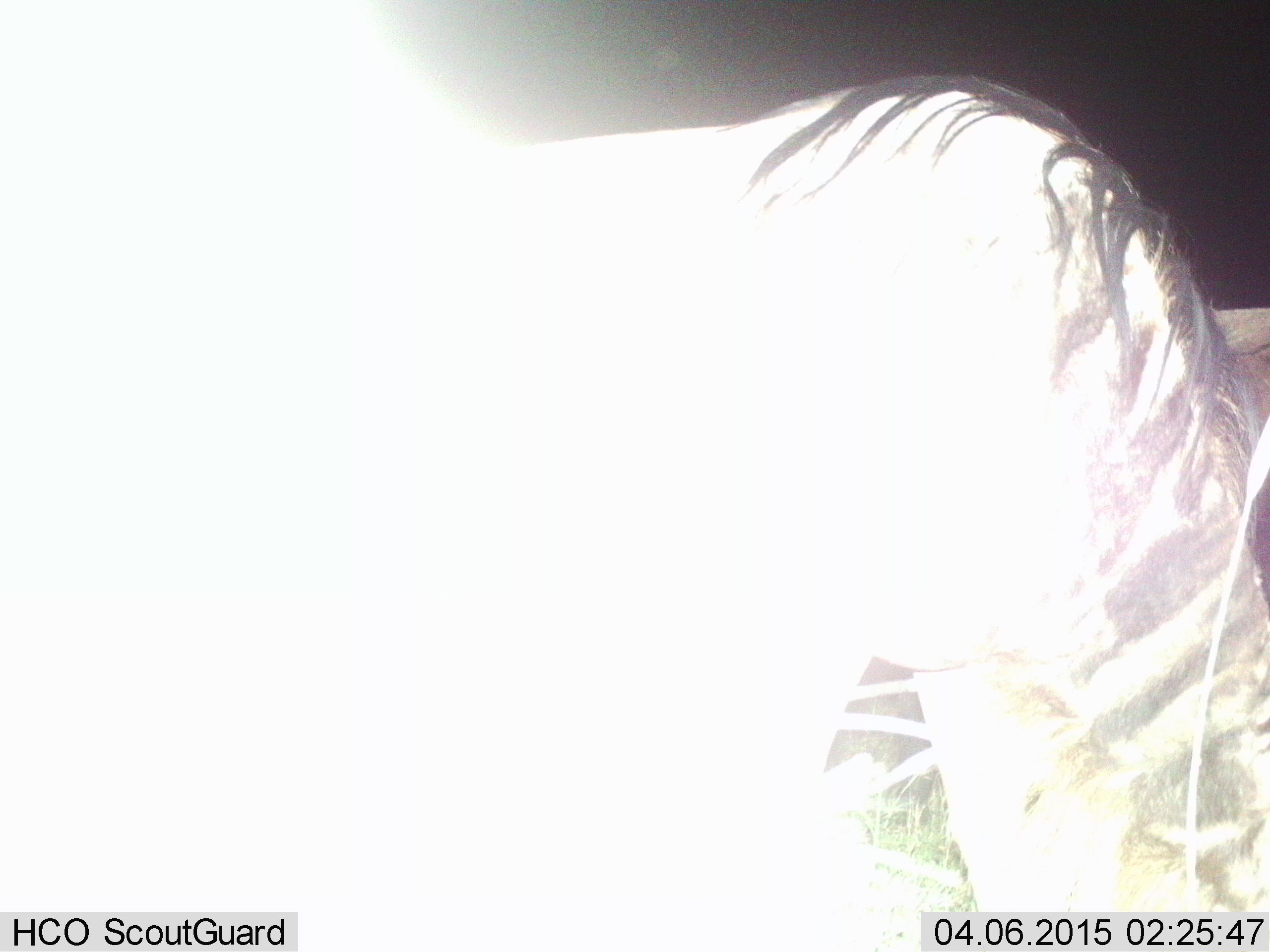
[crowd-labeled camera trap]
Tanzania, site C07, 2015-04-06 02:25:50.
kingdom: Animalia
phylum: Chordata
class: Mammalia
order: Artiodactyla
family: Bovidae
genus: Connochaetes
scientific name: Connochaetes taurinus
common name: blue wildebeest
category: wildebeest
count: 1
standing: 30%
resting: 0%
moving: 0%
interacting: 0%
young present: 0%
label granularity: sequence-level